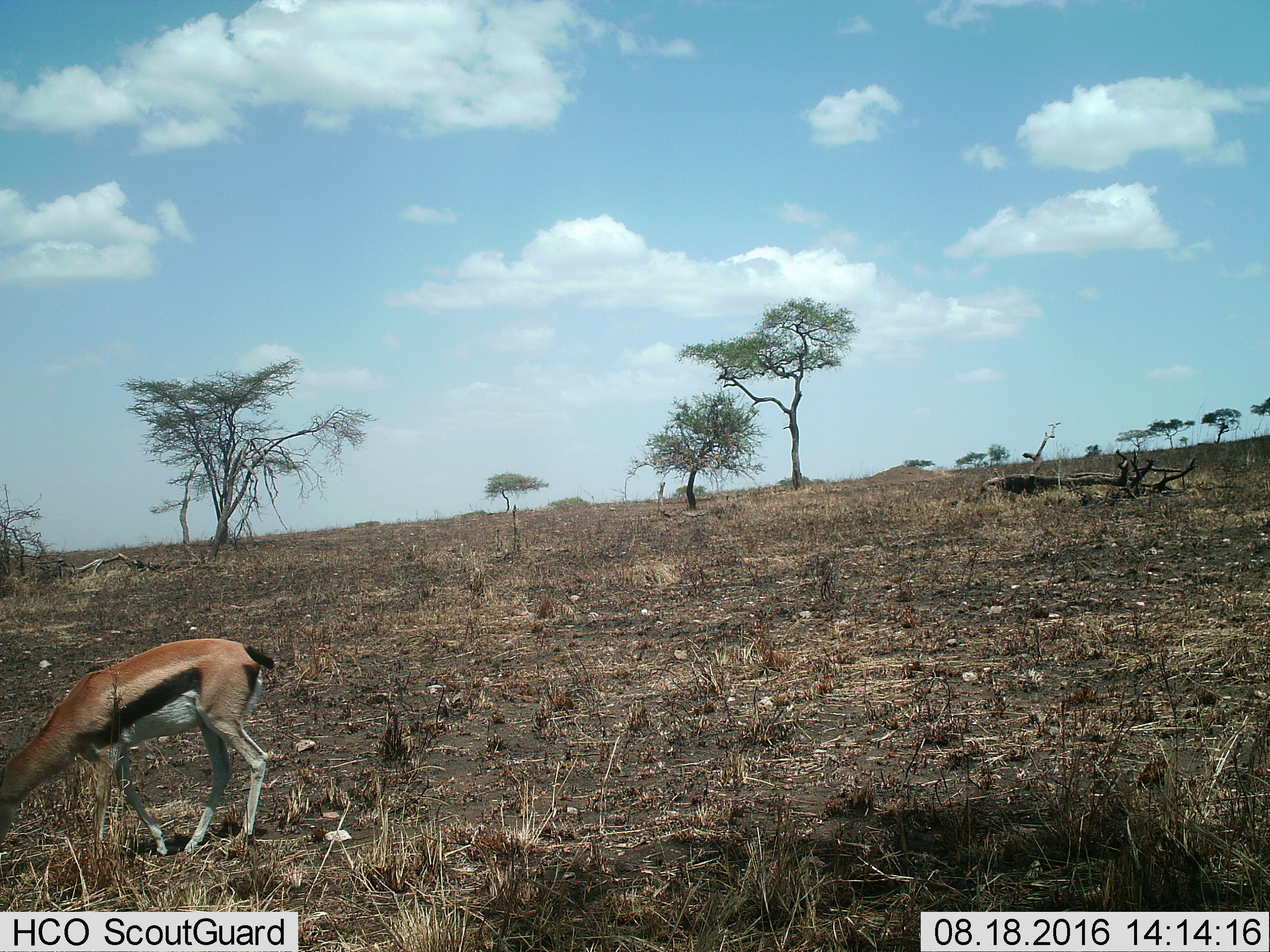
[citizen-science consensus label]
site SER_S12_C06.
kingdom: Animalia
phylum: Chordata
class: Mammalia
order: Artiodactyla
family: Bovidae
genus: Eudorcas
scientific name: Eudorcas thomsonii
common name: thomson's gazelle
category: gazellethomsons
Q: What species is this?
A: Gazellethomsons (thomson's gazelle) (Eudorcas thomsonii).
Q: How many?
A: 1.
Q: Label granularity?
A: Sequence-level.